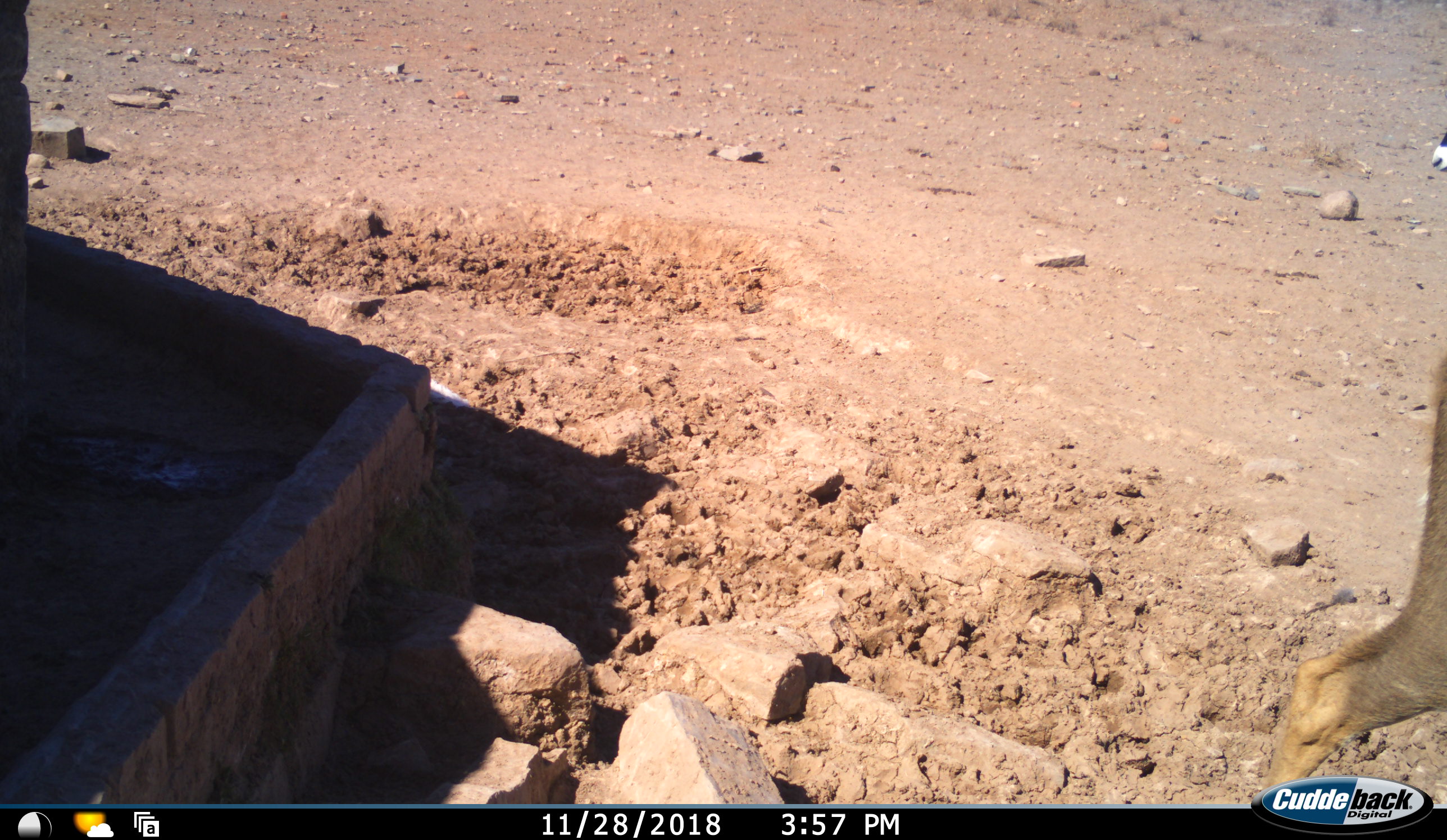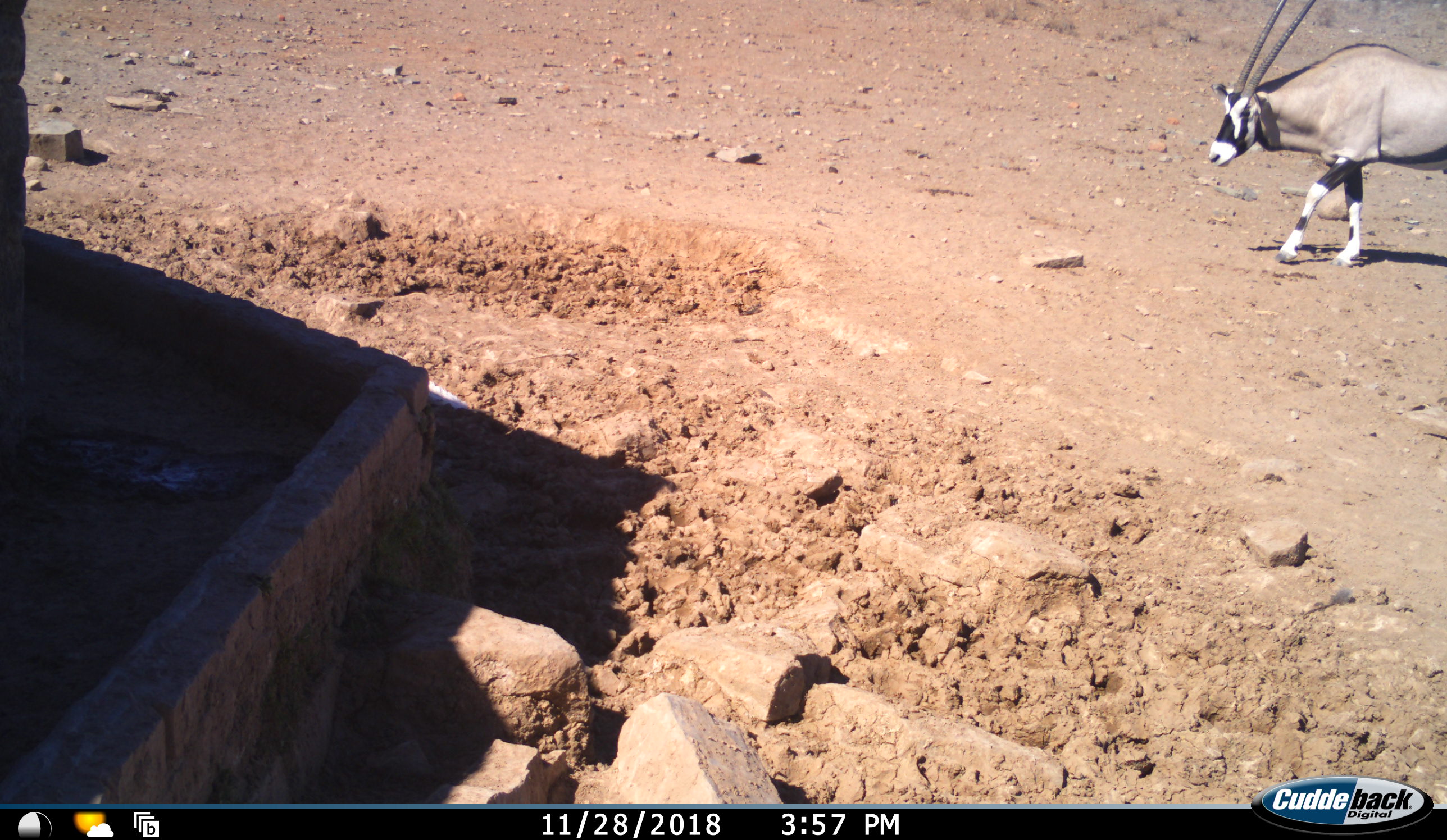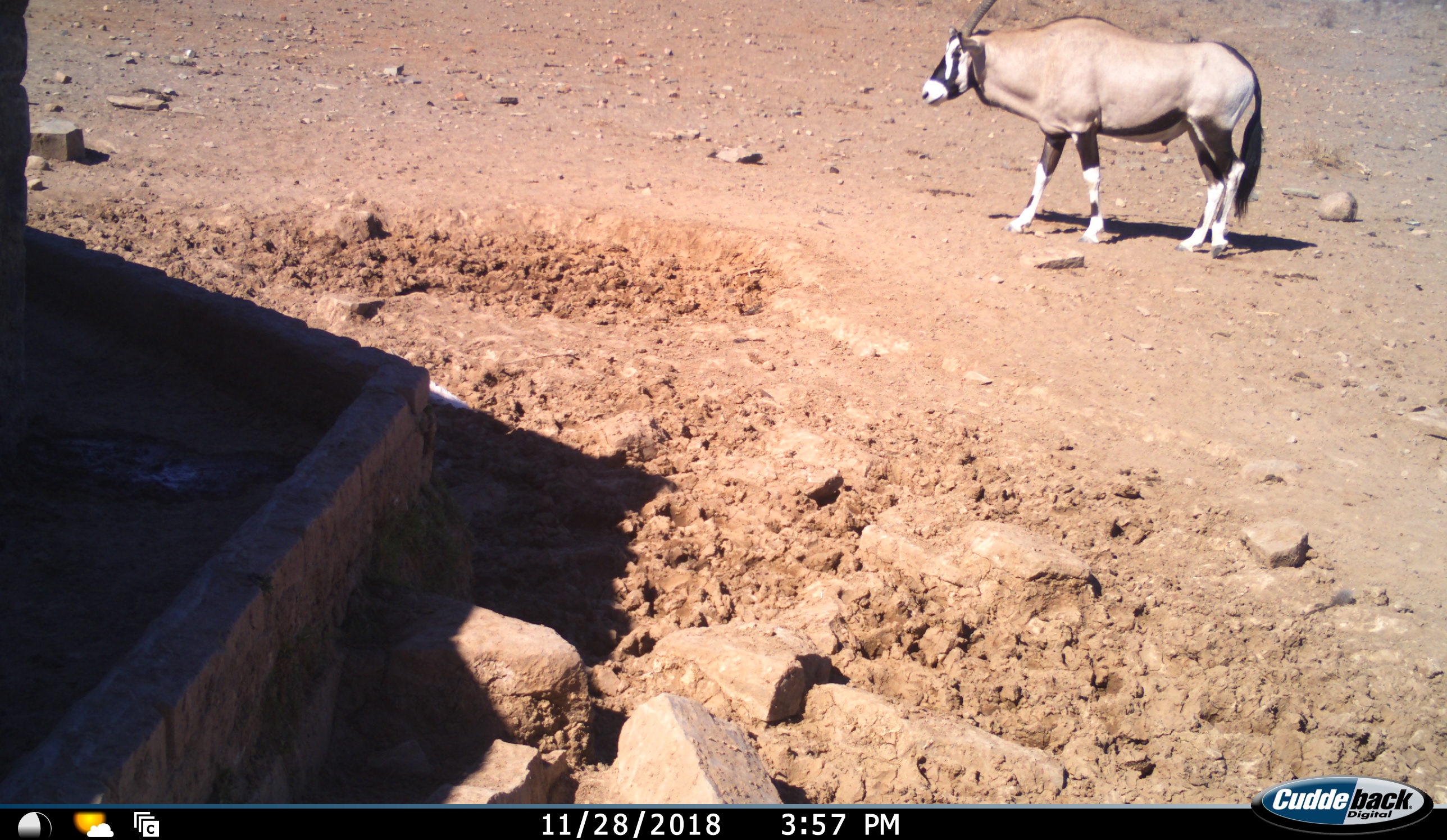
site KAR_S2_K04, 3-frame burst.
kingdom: Animalia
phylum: Chordata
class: Mammalia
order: Artiodactyla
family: Bovidae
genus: Oryx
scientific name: Oryx gazella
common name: gemsbok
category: oryx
Oryx (gemsbok) (Oryx gazella), count 1. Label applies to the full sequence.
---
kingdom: Animalia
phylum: Chordata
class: Mammalia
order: Artiodactyla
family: Bovidae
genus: Tragelaphus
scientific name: Tragelaphus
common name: kudu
Kudu (Tragelaphus), count 1. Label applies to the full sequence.